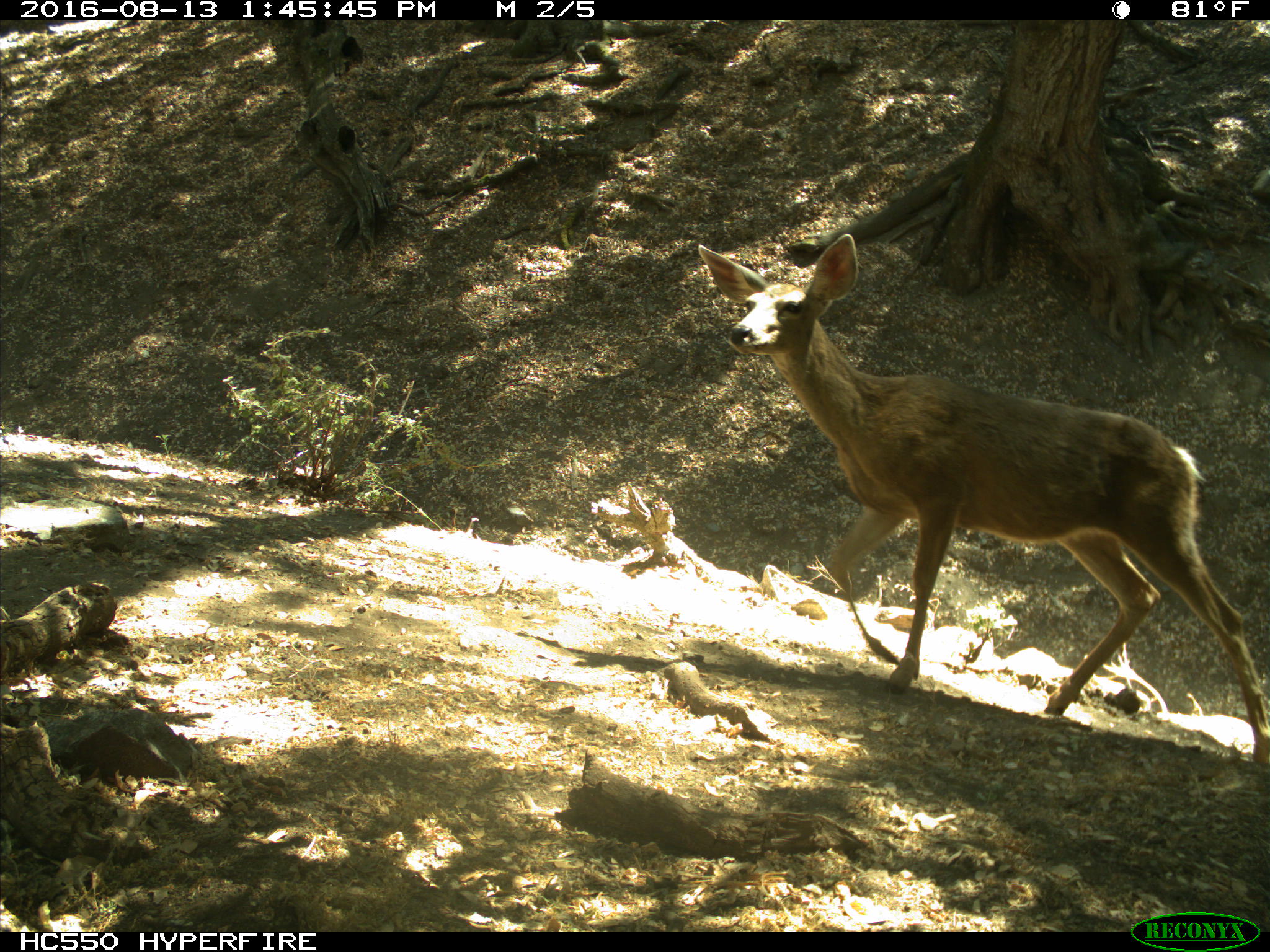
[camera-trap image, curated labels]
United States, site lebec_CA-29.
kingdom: Animalia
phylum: Chordata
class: Mammalia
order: Artiodactyla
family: Cervidae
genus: Odocoileus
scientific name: Odocoileus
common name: deer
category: unidentified deer